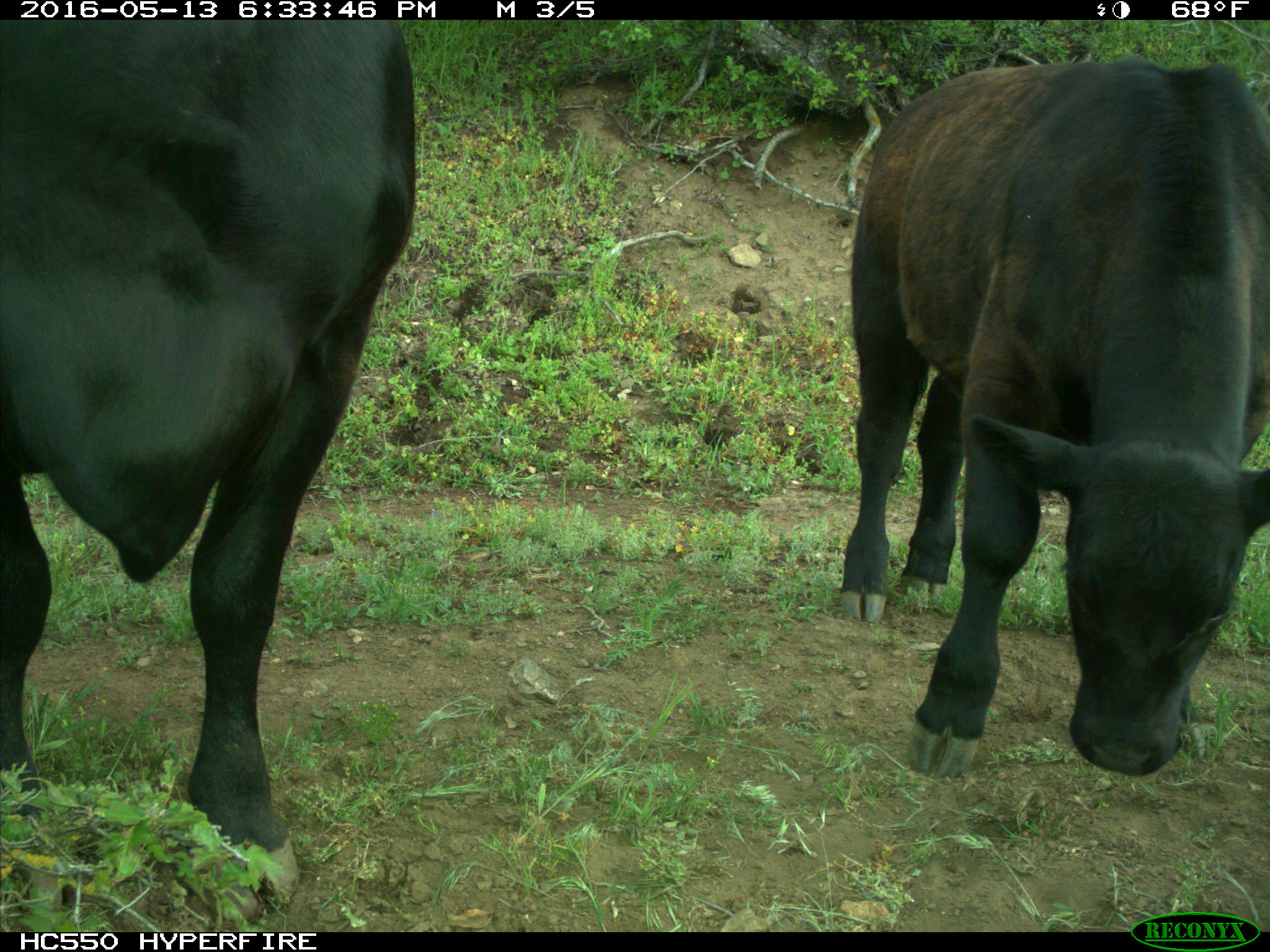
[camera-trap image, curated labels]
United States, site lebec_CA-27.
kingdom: Animalia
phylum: Chordata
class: Mammalia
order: Artiodactyla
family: Bovidae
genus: Bos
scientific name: Bos taurus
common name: domestic cow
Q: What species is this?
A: Bos taurus (domestic cow).